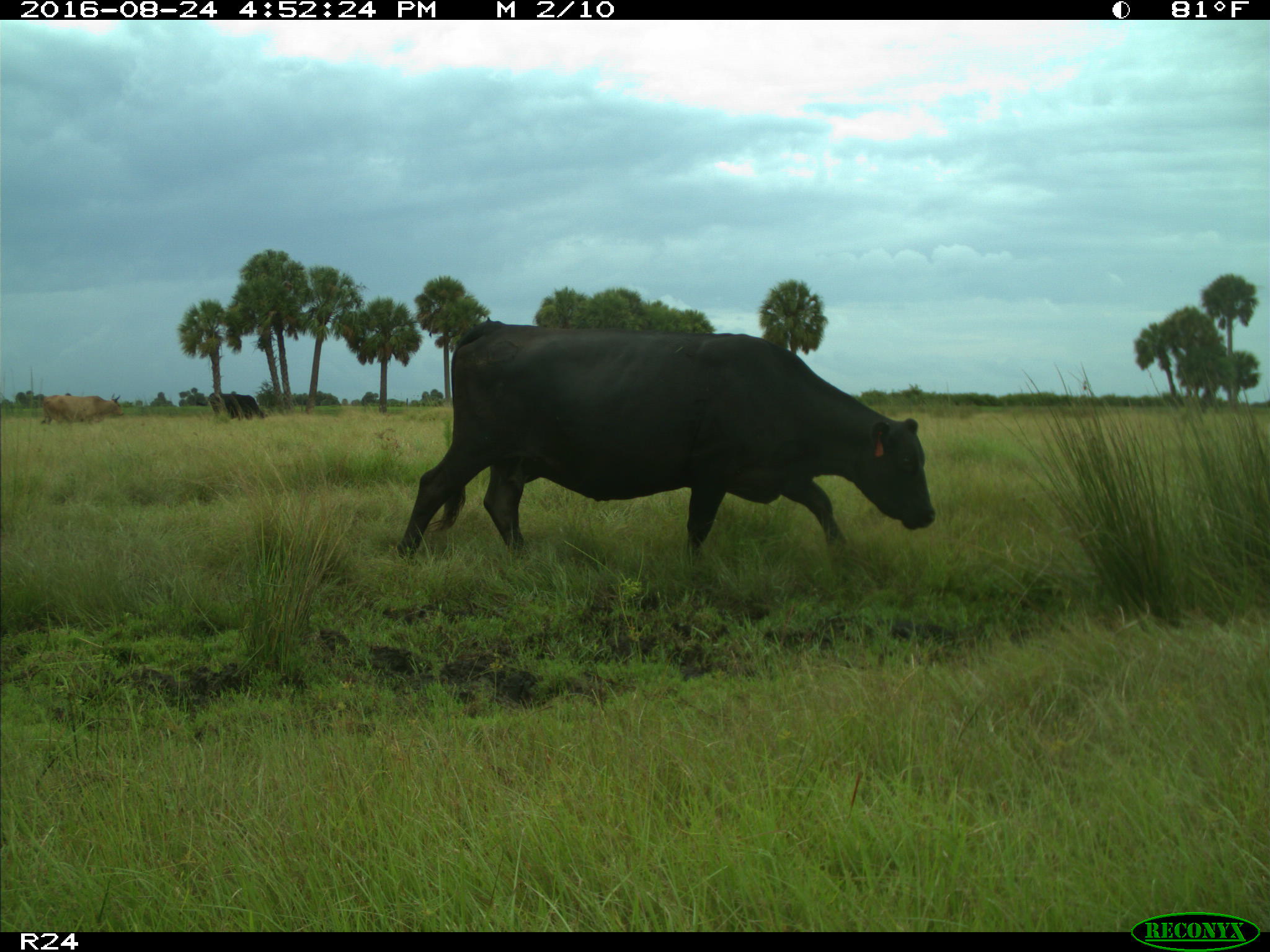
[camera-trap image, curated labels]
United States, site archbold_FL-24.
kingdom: Animalia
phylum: Chordata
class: Mammalia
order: Artiodactyla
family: Bovidae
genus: Bos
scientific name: Bos taurus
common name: domestic cow